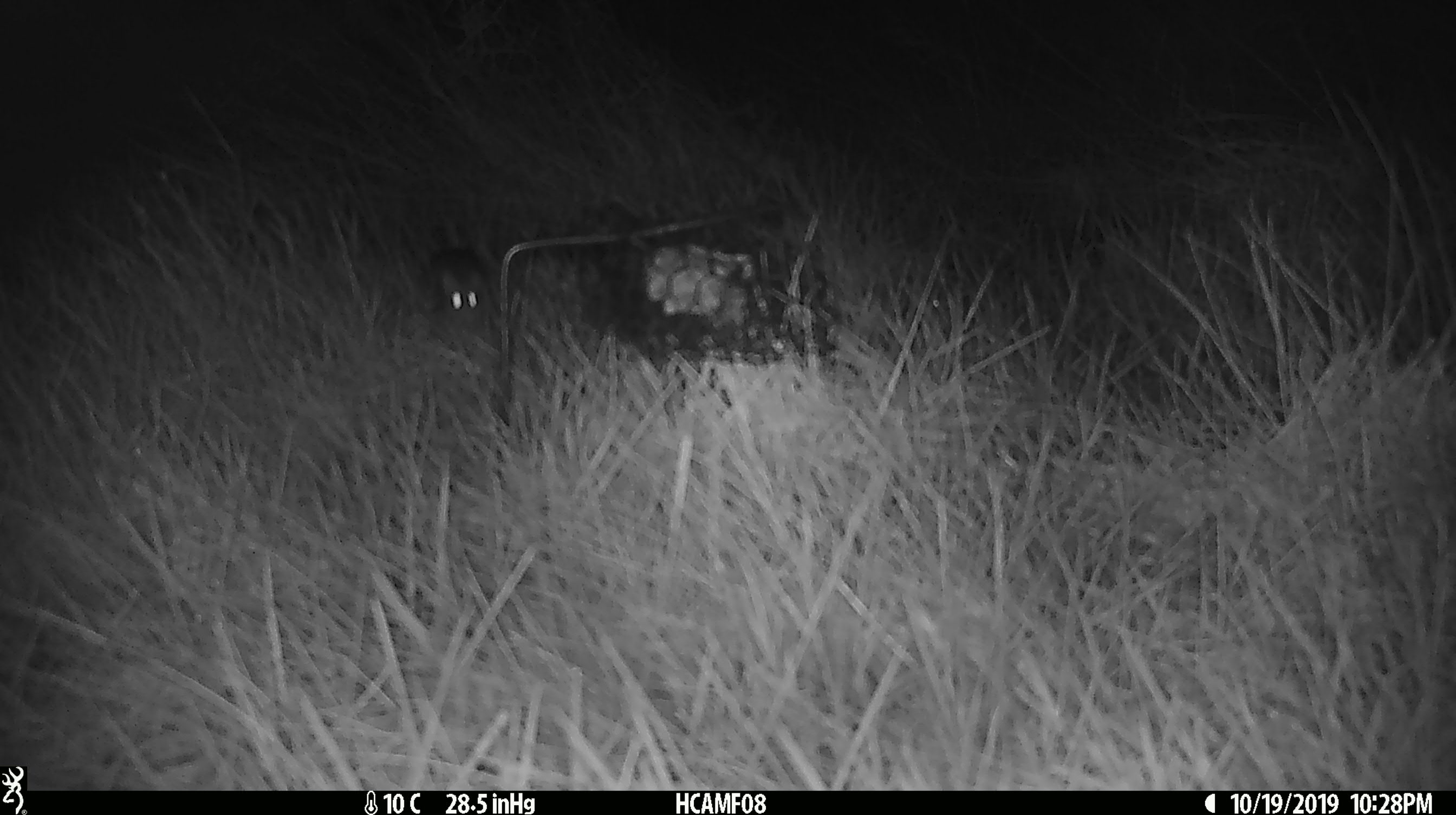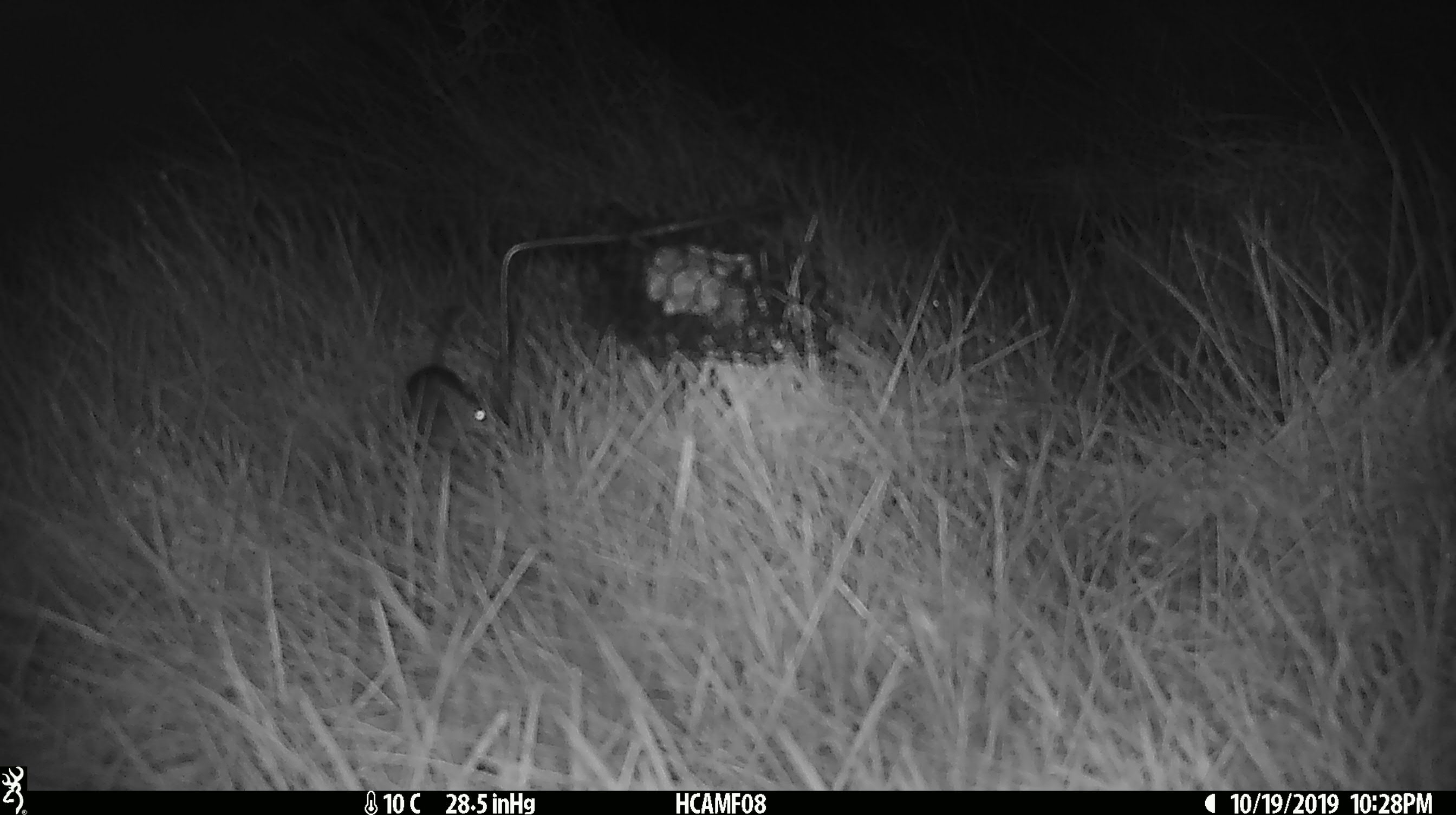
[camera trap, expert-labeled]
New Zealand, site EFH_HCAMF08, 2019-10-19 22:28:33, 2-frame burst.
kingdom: Animalia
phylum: Chordata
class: Mammalia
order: Rodentia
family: Muridae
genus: Mus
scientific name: Mus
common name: mouse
Mouse (Mus).